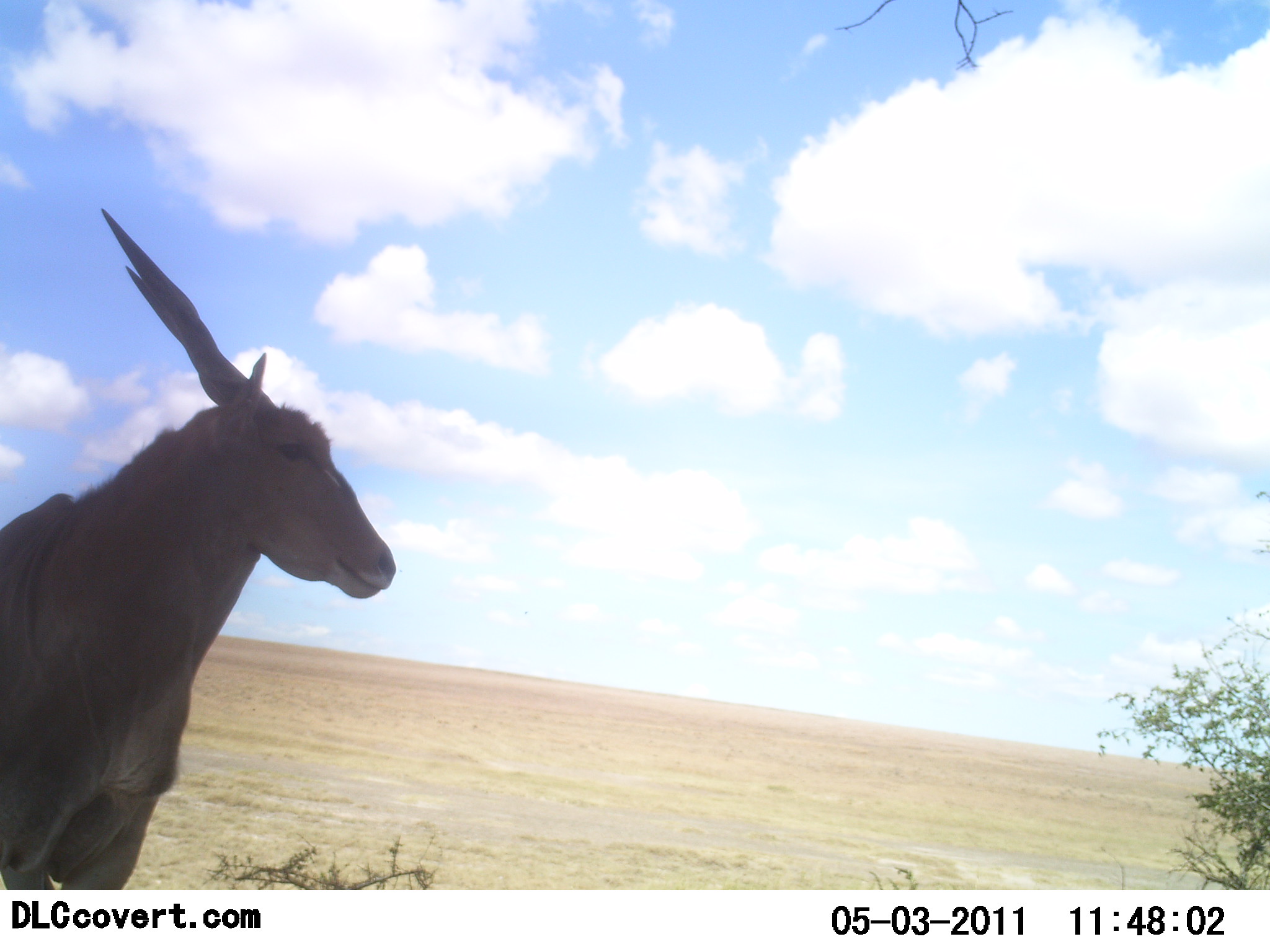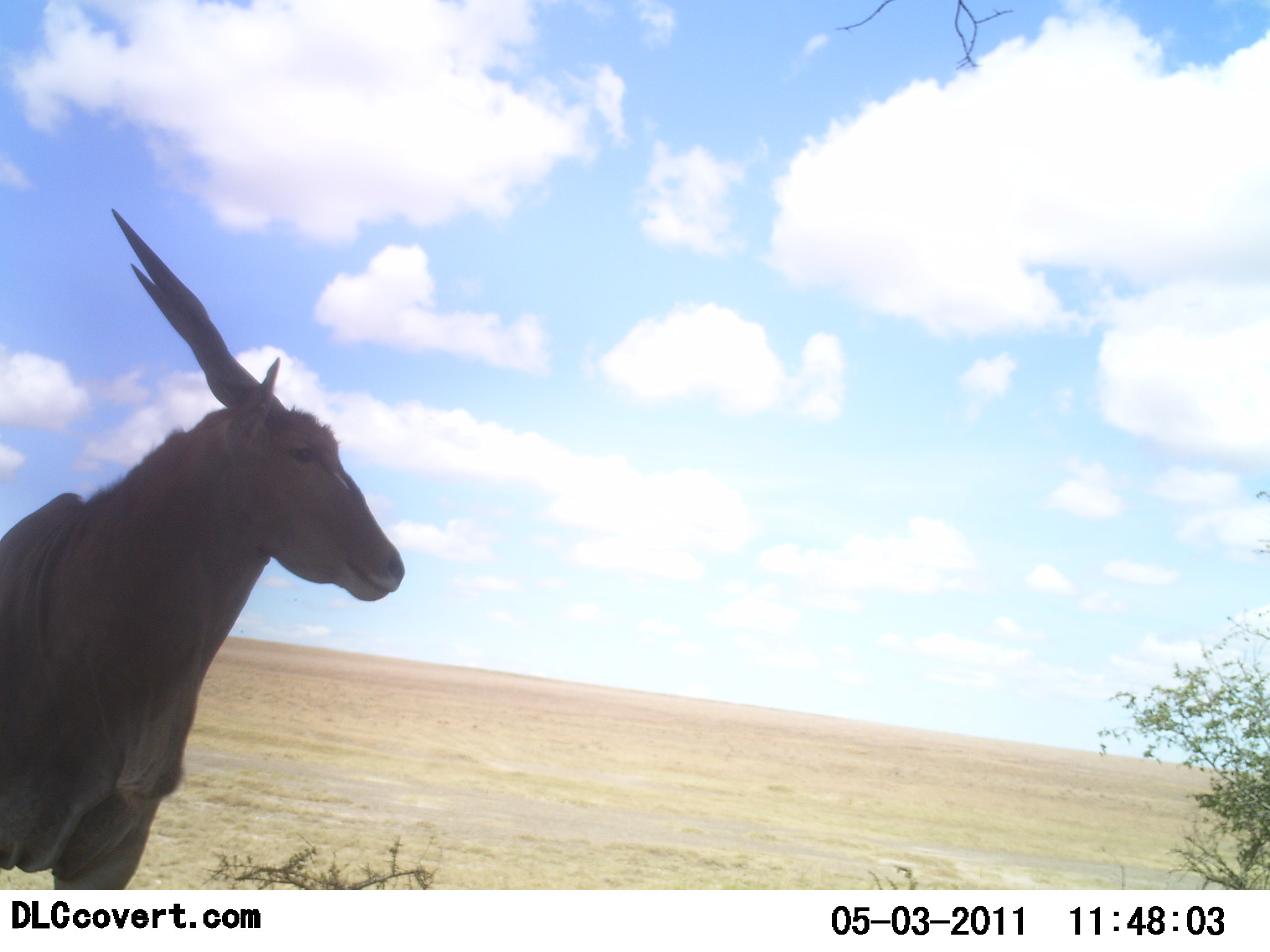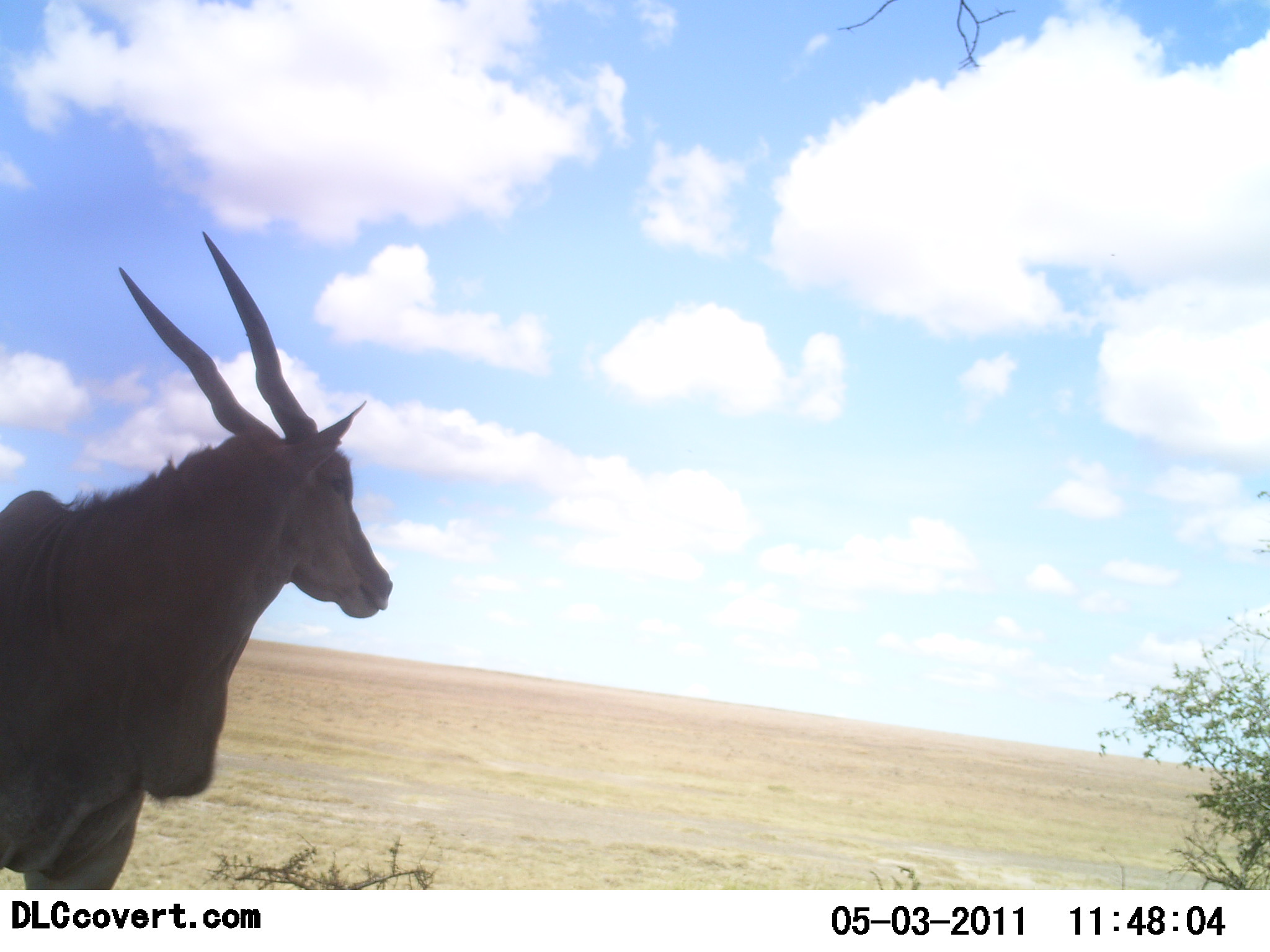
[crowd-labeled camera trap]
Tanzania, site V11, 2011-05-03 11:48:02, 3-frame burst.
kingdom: Animalia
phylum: Chordata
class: Mammalia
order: Artiodactyla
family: Bovidae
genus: Tragelaphus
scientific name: Tragelaphus oryx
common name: eland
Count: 1.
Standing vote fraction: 100%.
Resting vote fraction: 0%.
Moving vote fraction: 0%.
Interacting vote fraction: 0%.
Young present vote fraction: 0%.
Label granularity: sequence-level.